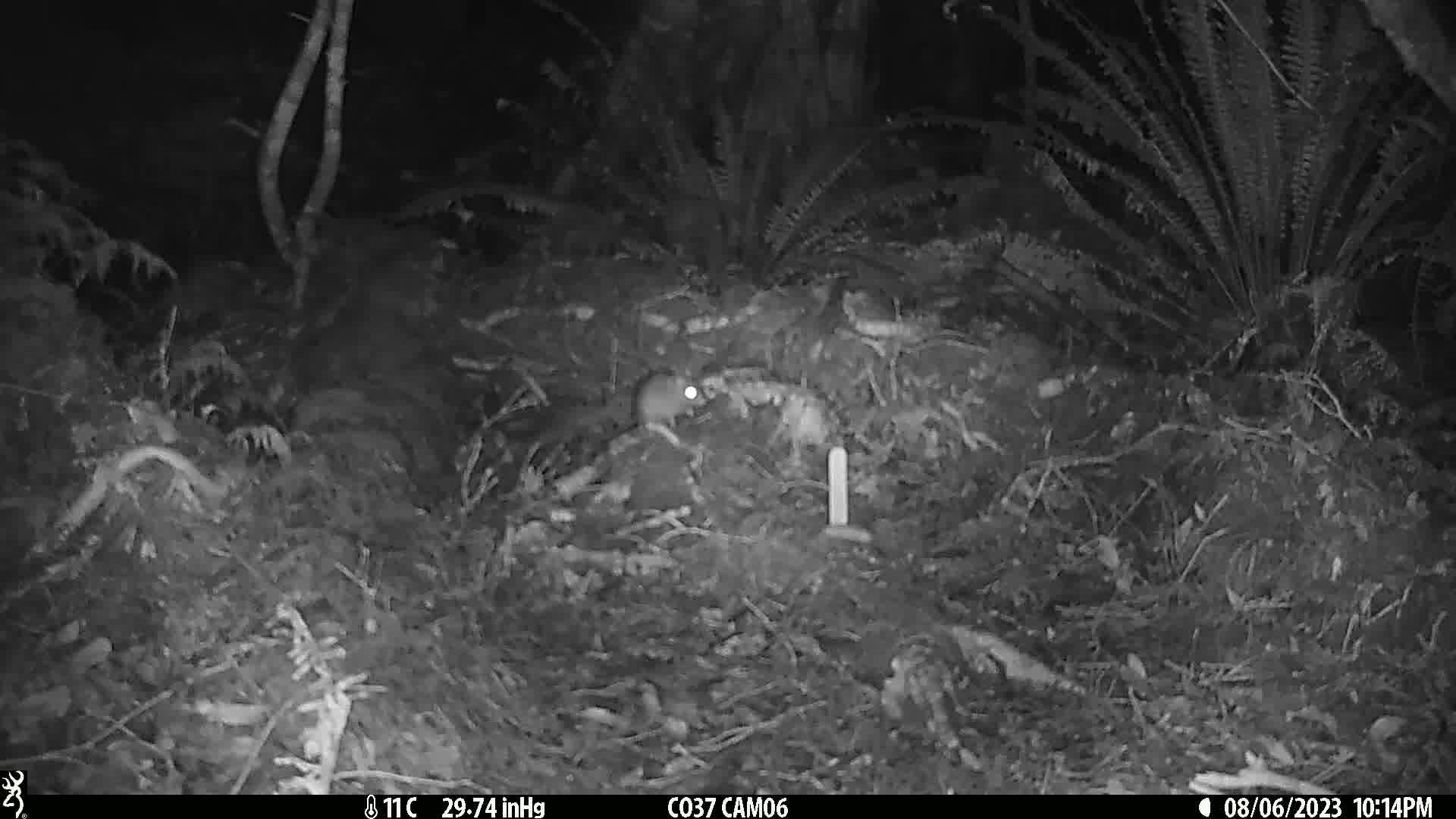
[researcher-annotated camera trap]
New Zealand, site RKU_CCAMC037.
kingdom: Animalia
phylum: Chordata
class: Mammalia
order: Rodentia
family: Muridae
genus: Rattus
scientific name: Rattus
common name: rat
Rat (Rattus).